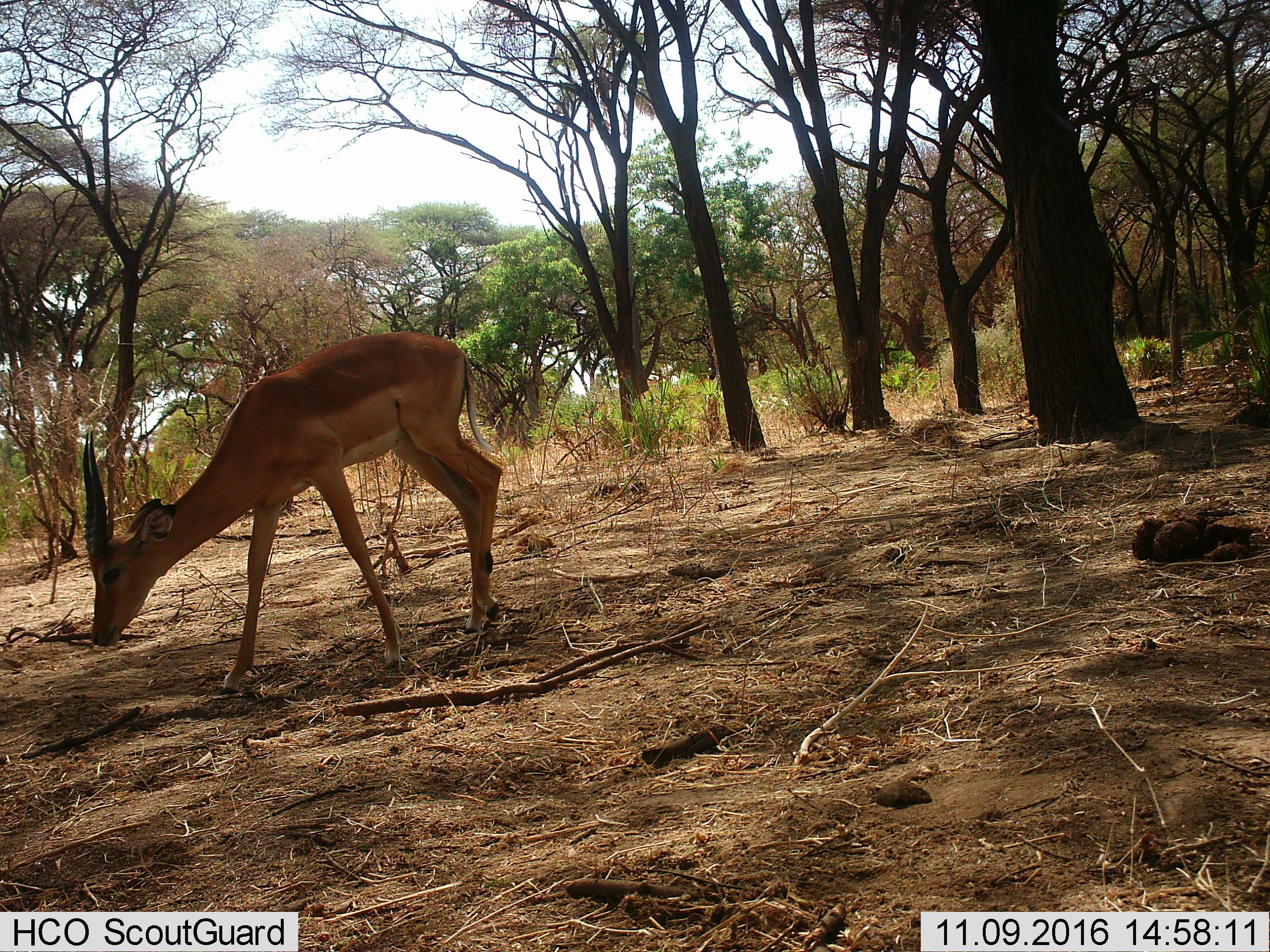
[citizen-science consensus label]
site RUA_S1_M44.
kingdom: Animalia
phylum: Chordata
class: Mammalia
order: Artiodactyla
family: Bovidae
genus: Aepyceros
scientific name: Aepyceros melampus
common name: impala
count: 1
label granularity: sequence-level